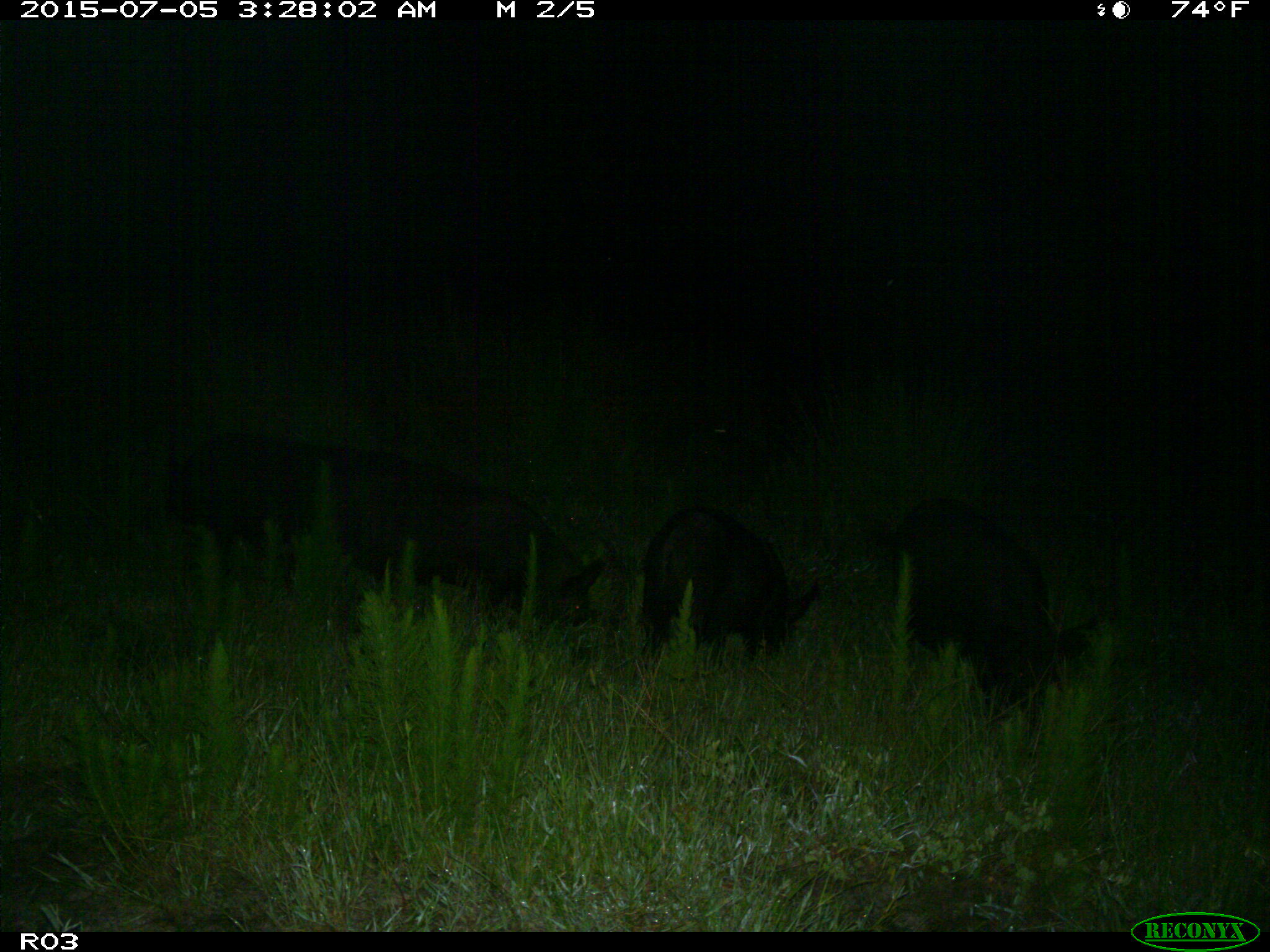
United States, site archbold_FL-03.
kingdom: Animalia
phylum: Chordata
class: Mammalia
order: Artiodactyla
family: Suidae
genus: Sus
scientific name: Sus scrofa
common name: wild boar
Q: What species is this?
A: Sus scrofa (wild boar).